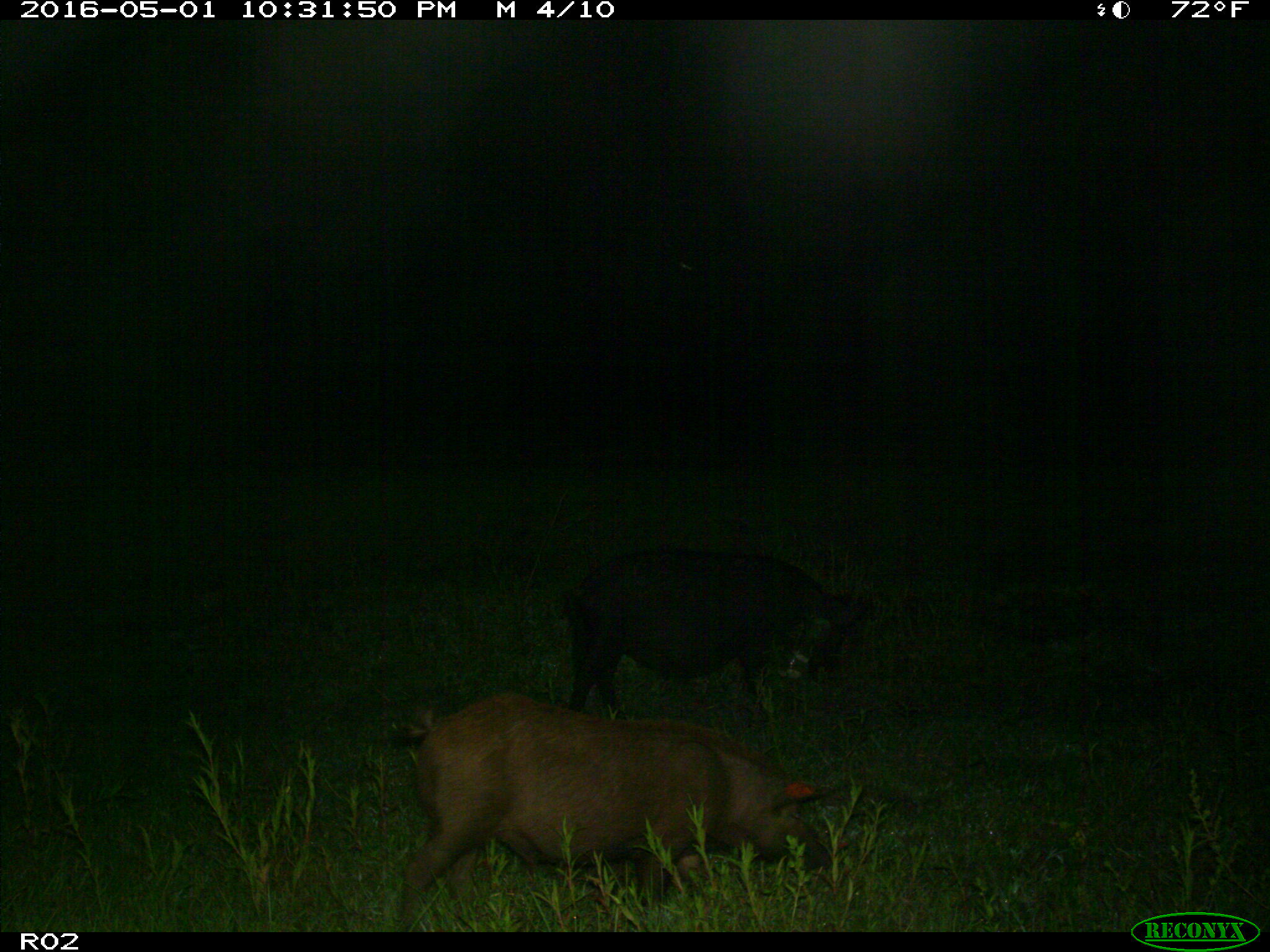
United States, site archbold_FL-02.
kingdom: Animalia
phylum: Chordata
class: Mammalia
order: Artiodactyla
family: Suidae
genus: Sus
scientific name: Sus scrofa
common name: wild boar